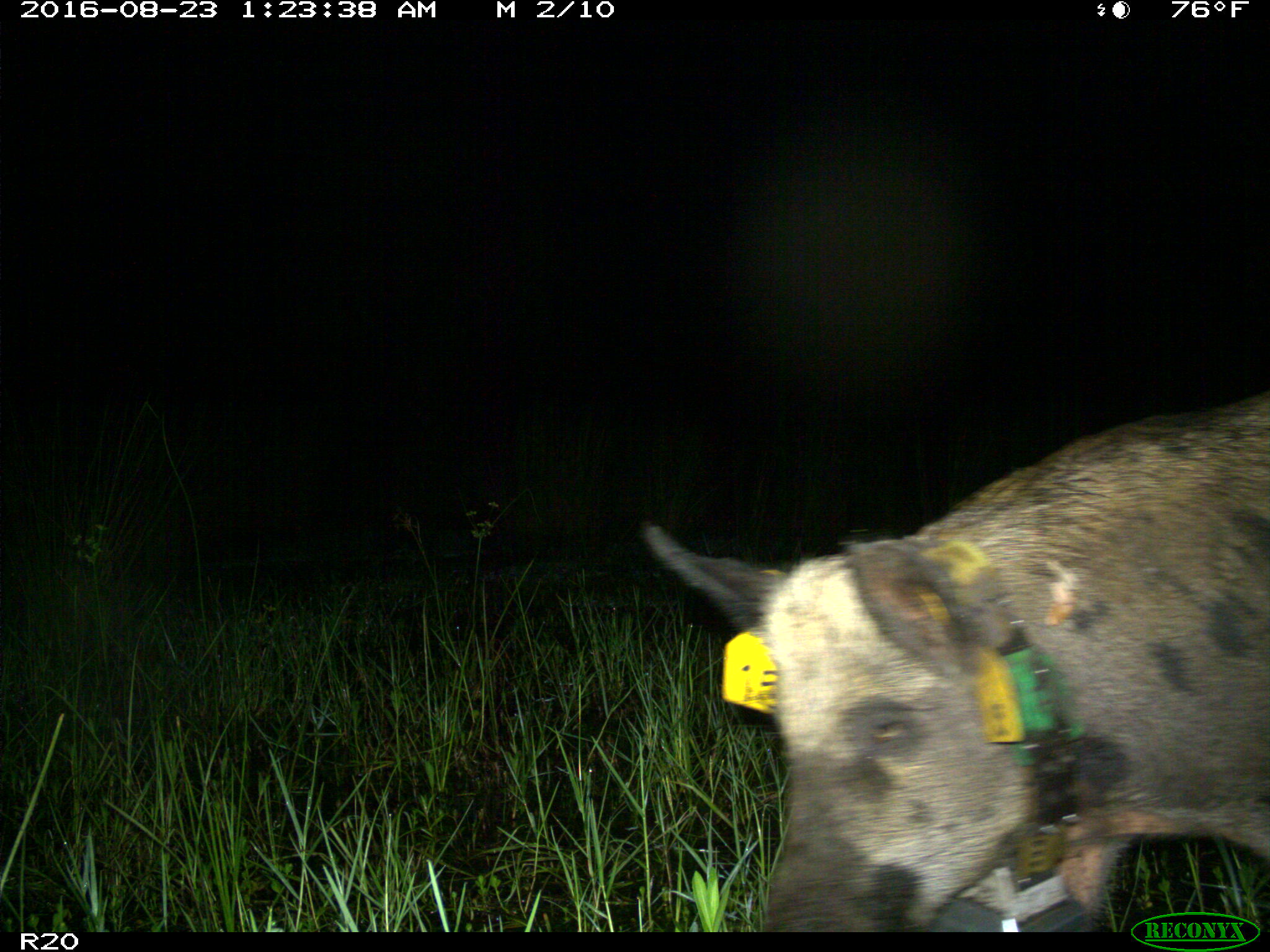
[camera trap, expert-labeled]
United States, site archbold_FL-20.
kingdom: Animalia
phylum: Chordata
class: Mammalia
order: Artiodactyla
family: Suidae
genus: Sus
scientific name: Sus scrofa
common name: wild boar